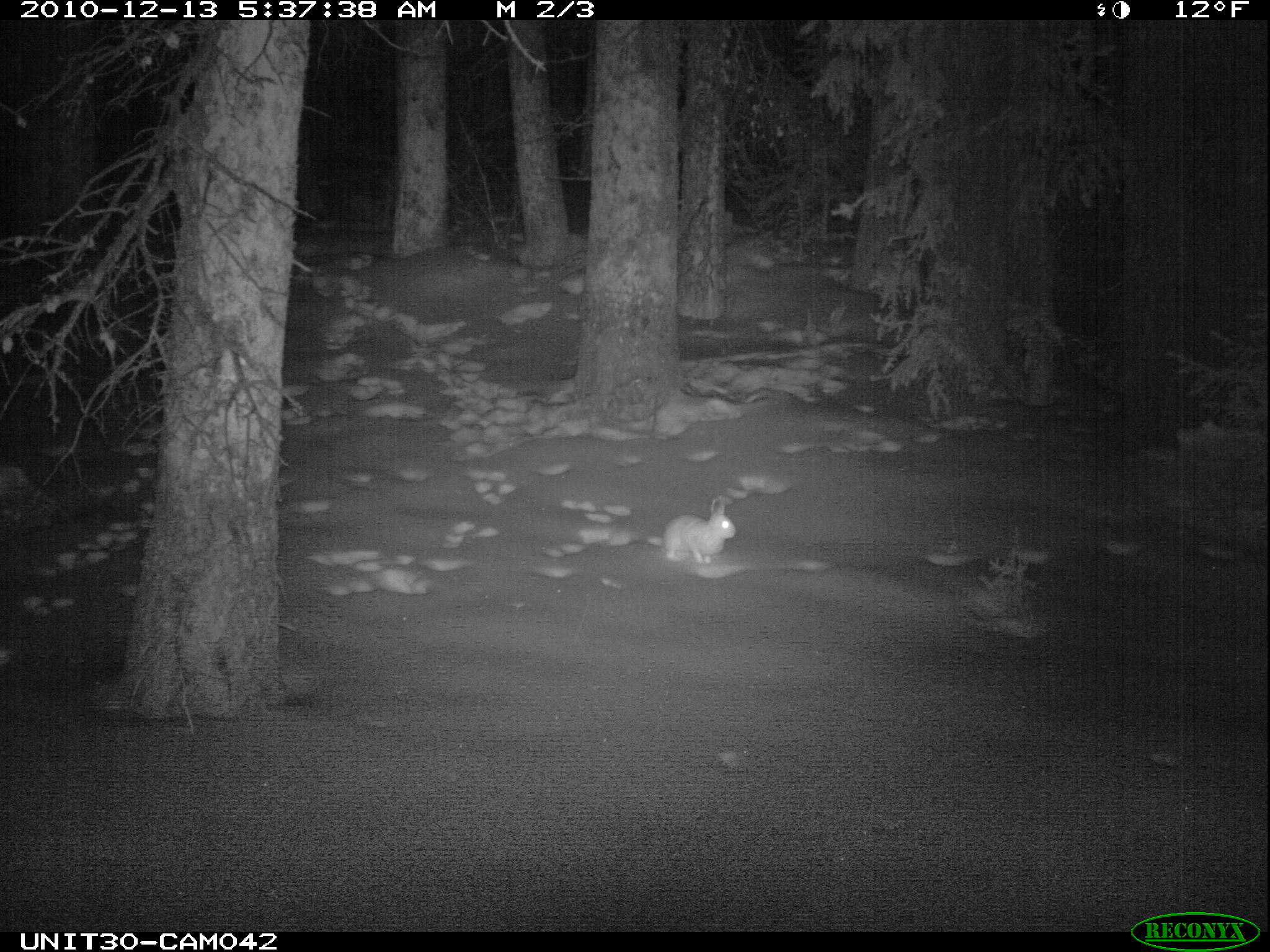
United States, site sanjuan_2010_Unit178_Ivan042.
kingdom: Animalia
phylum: Chordata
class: Mammalia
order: Lagomorpha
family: Leporidae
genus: Lepus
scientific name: Lepus americanus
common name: snowshoe hare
Lepus americanus (snowshoe hare).